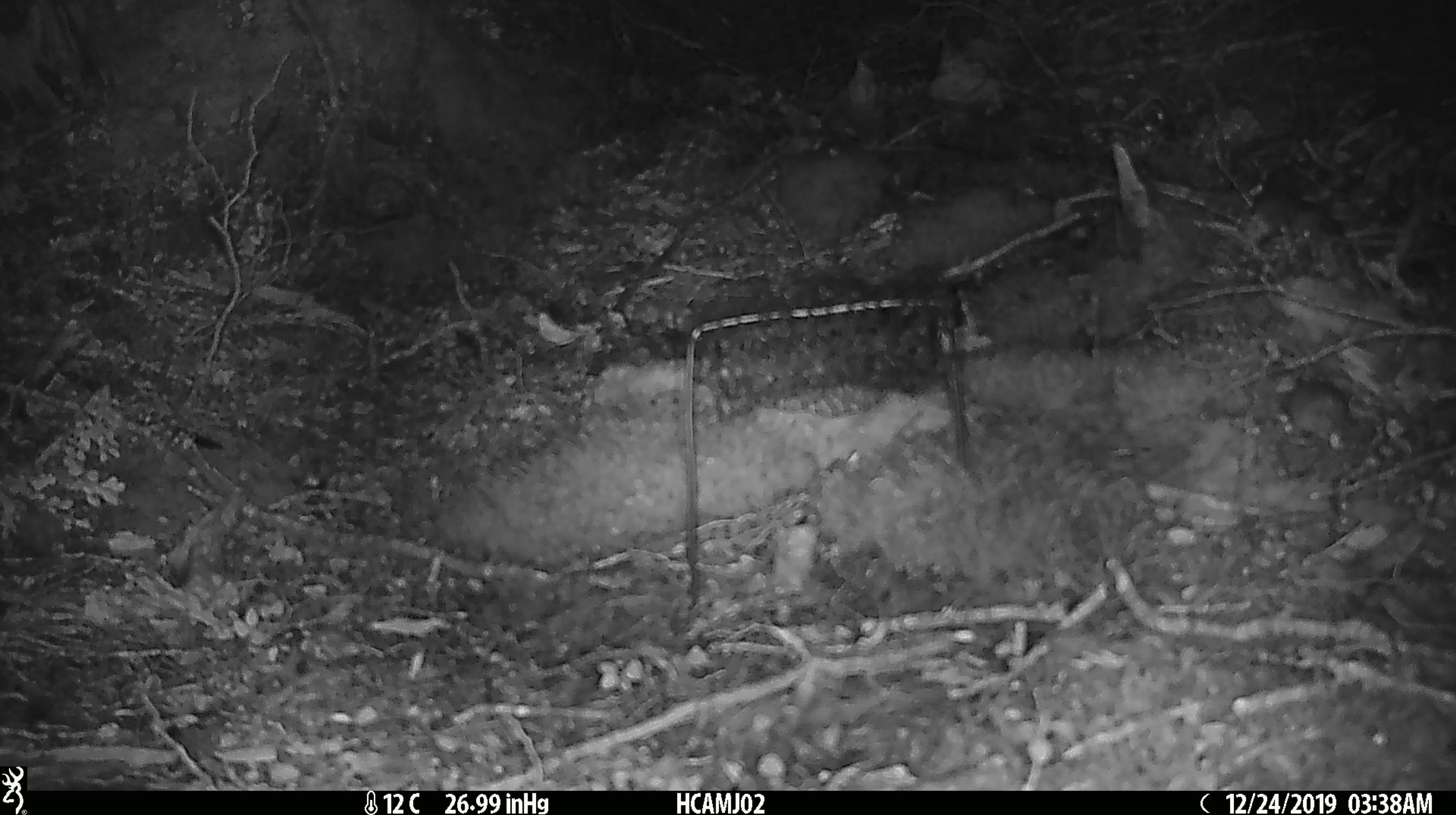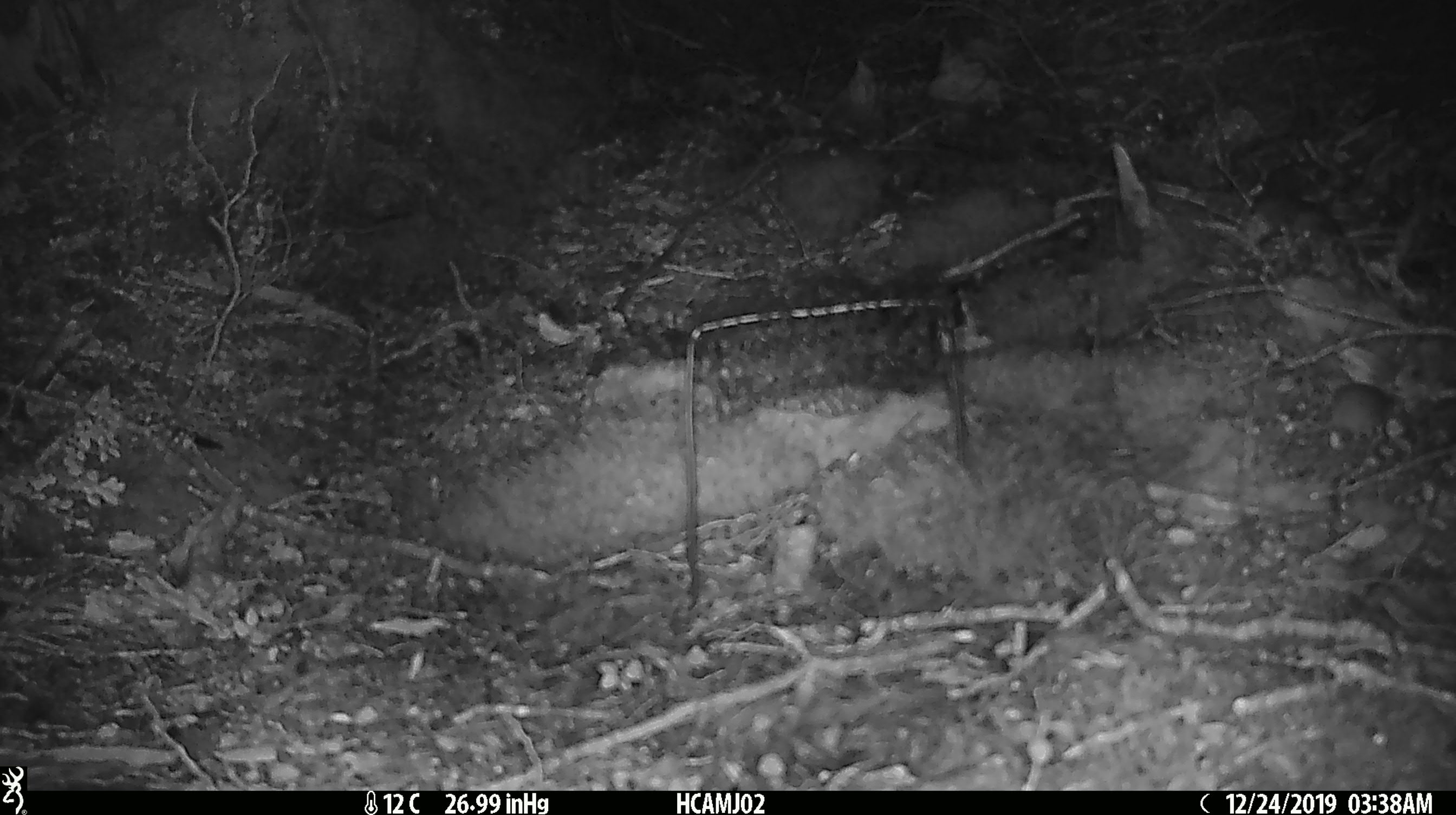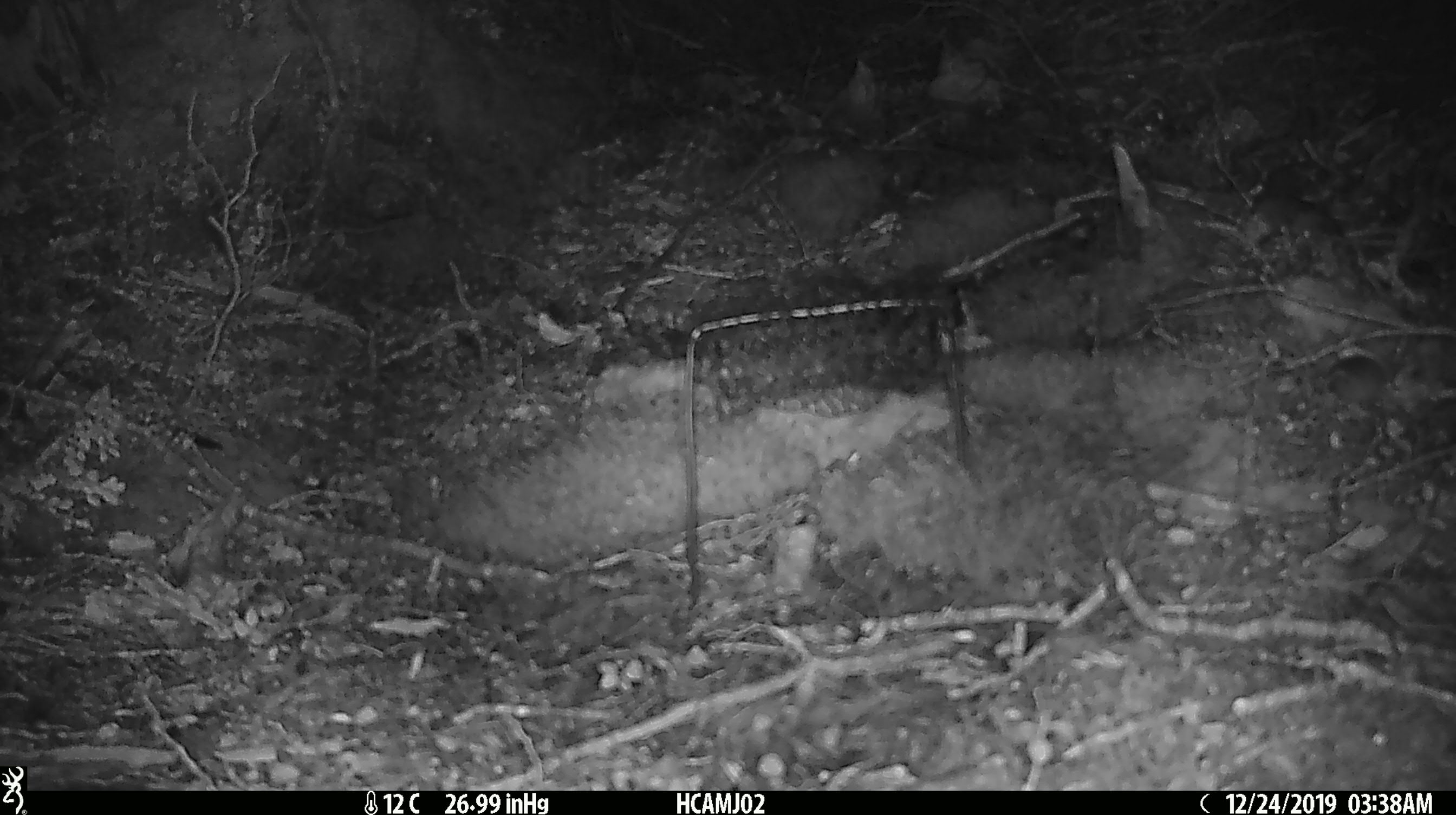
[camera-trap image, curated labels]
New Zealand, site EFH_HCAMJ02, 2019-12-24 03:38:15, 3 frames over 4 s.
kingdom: Animalia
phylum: Chordata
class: Mammalia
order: Rodentia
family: Muridae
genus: Mus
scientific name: Mus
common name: mouse